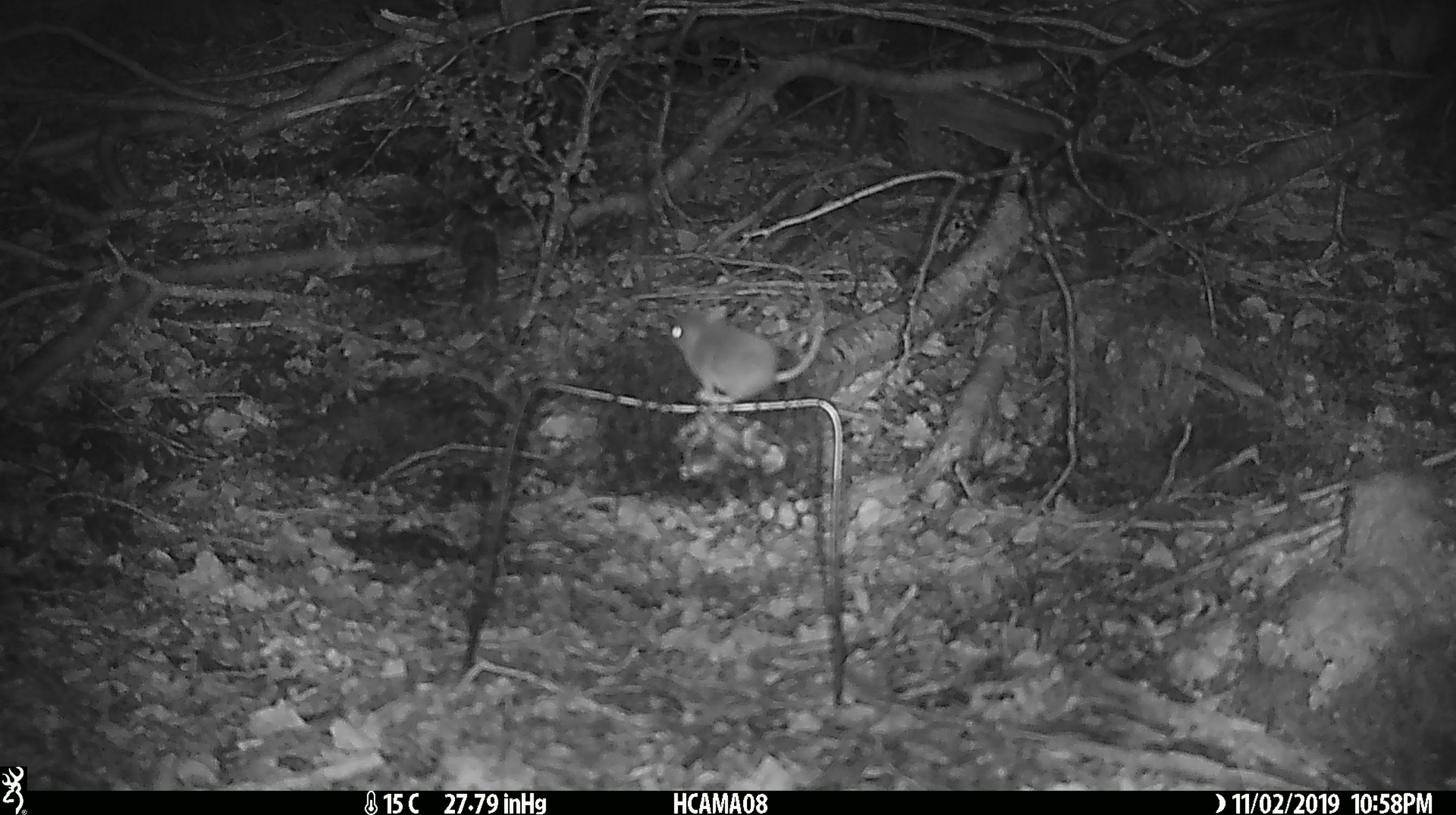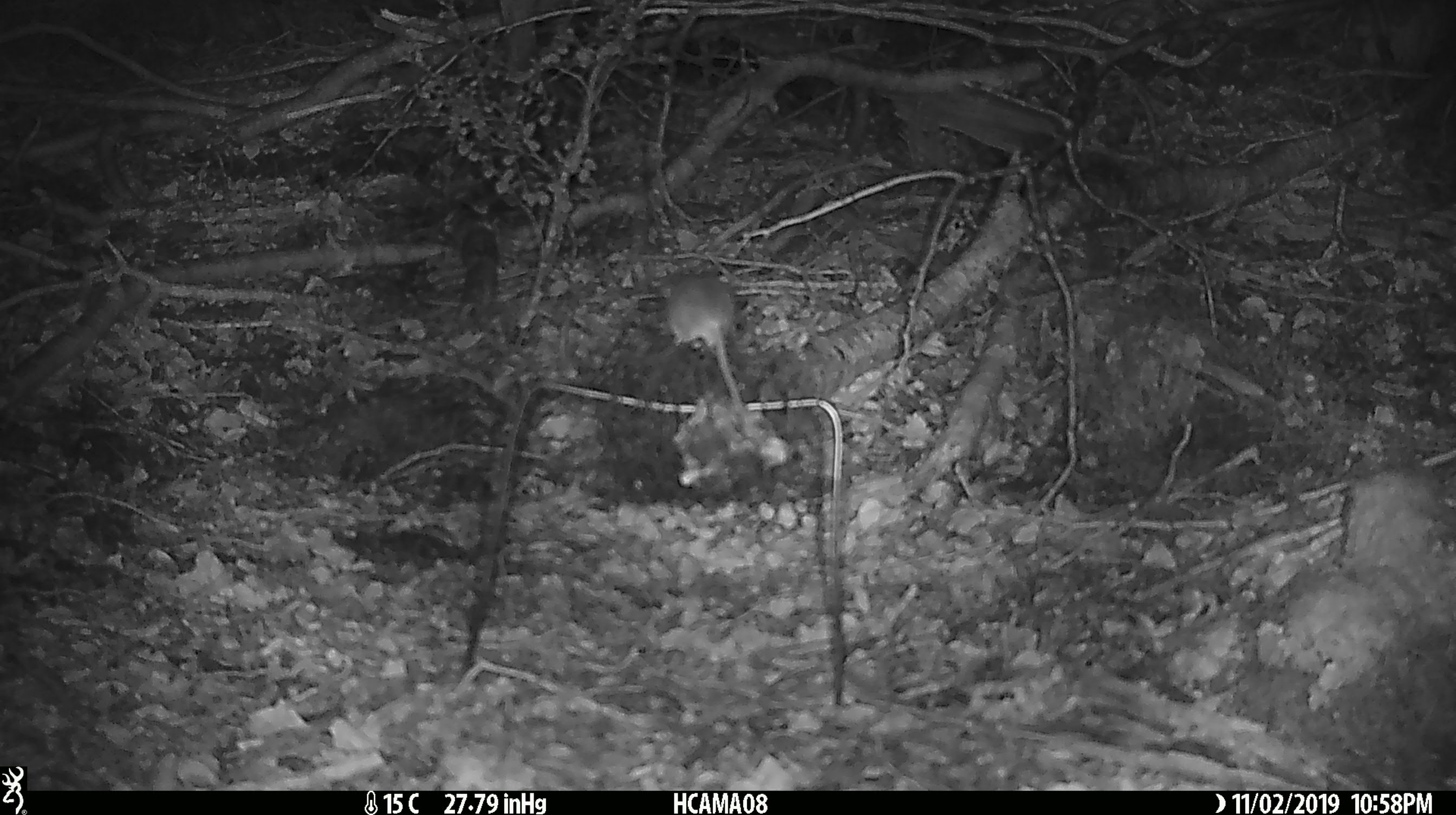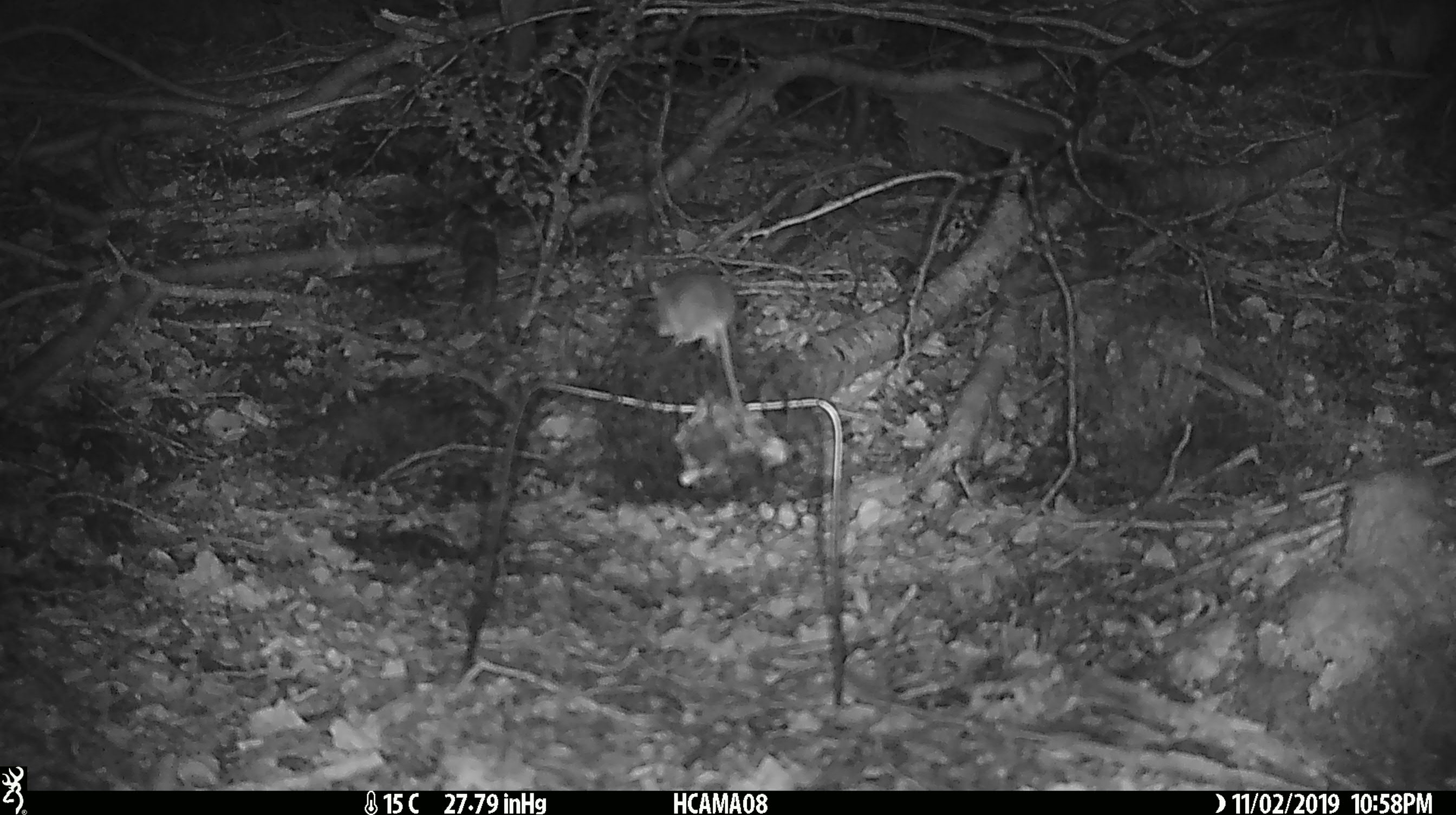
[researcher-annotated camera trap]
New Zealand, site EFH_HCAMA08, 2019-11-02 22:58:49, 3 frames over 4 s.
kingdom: Animalia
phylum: Chordata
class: Mammalia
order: Rodentia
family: Muridae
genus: Mus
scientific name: Mus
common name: mouse